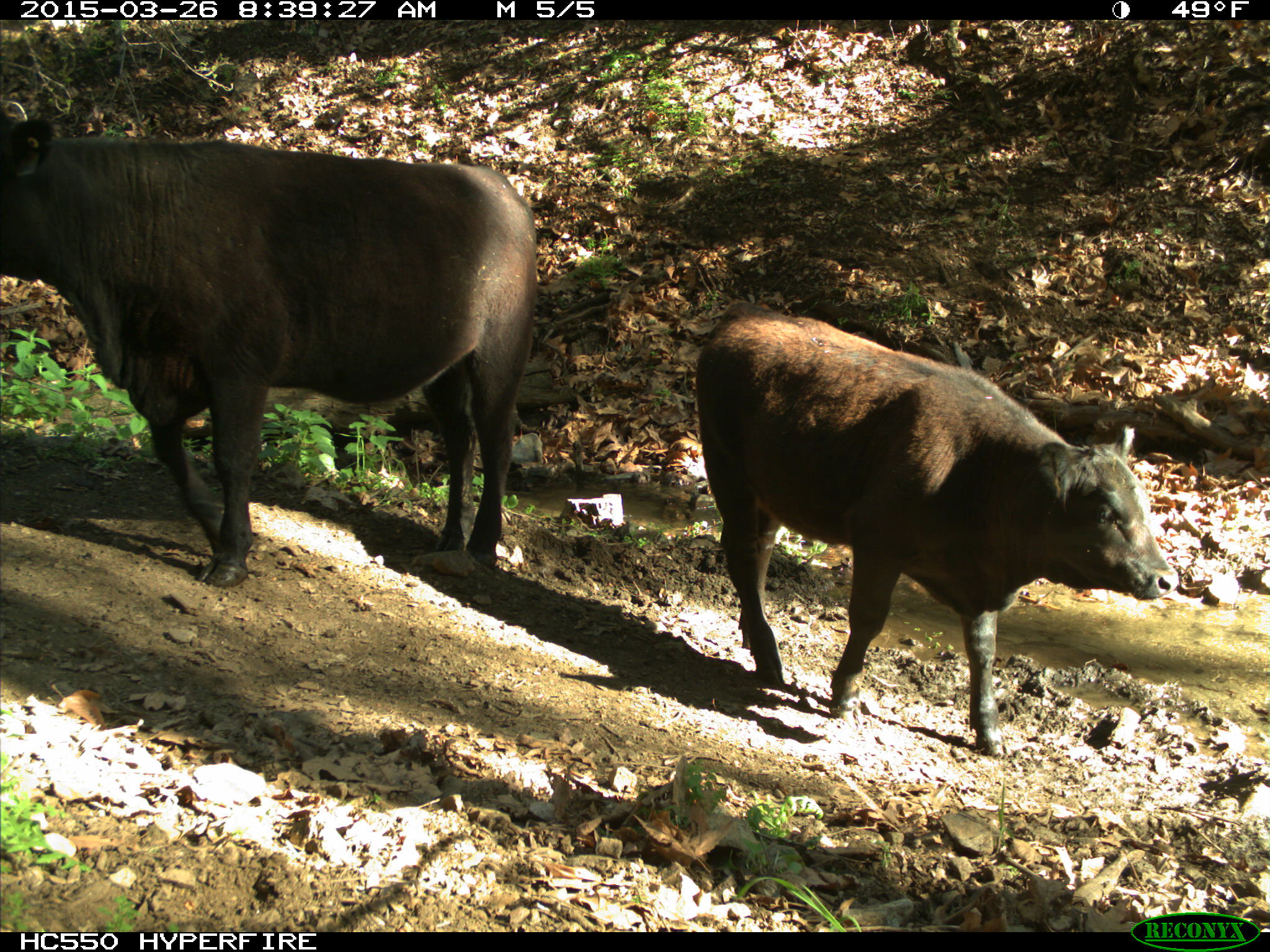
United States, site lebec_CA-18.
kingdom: Animalia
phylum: Chordata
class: Mammalia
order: Artiodactyla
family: Bovidae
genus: Bos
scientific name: Bos taurus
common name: domestic cow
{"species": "Bos taurus (domestic cow)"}